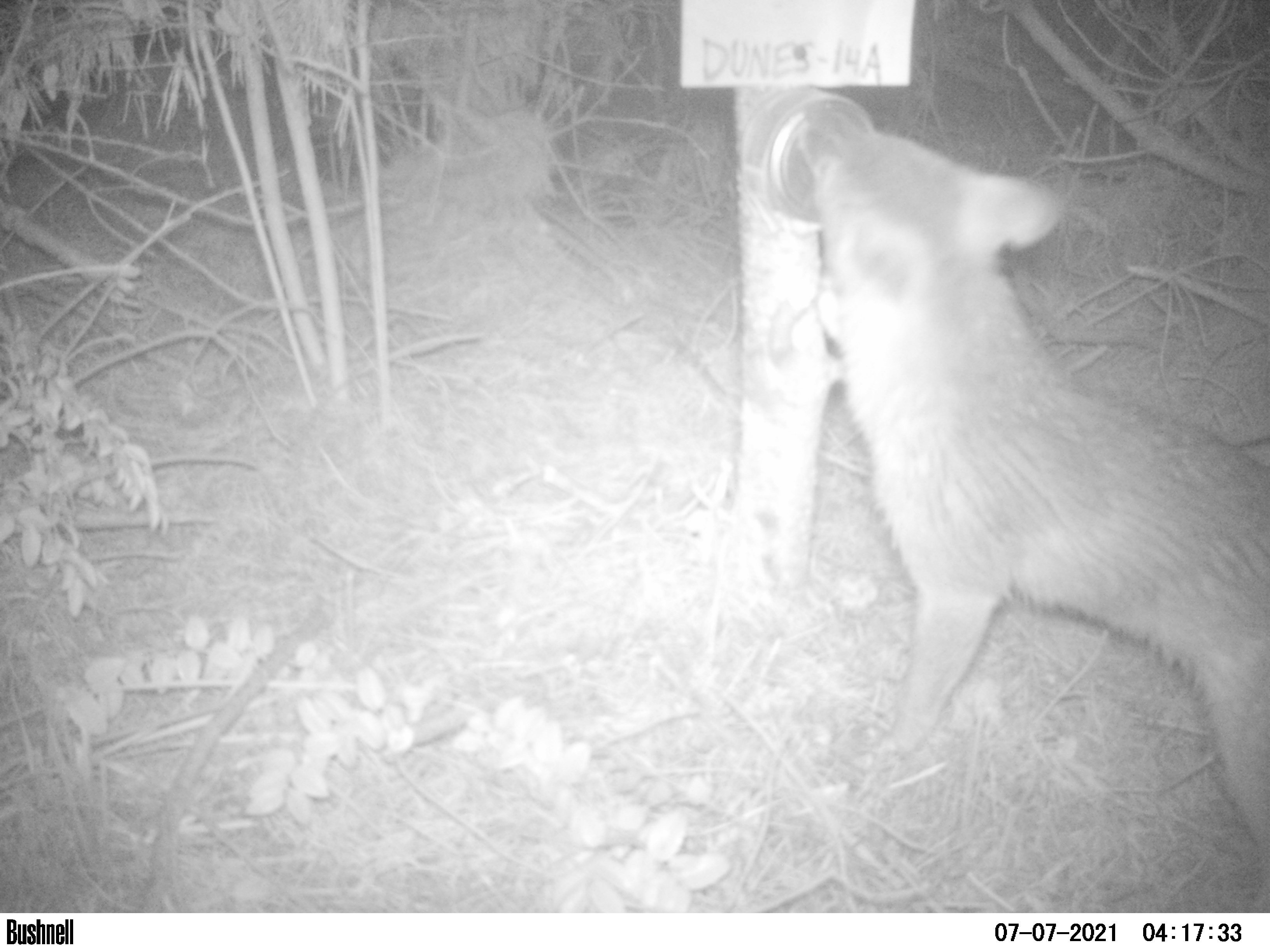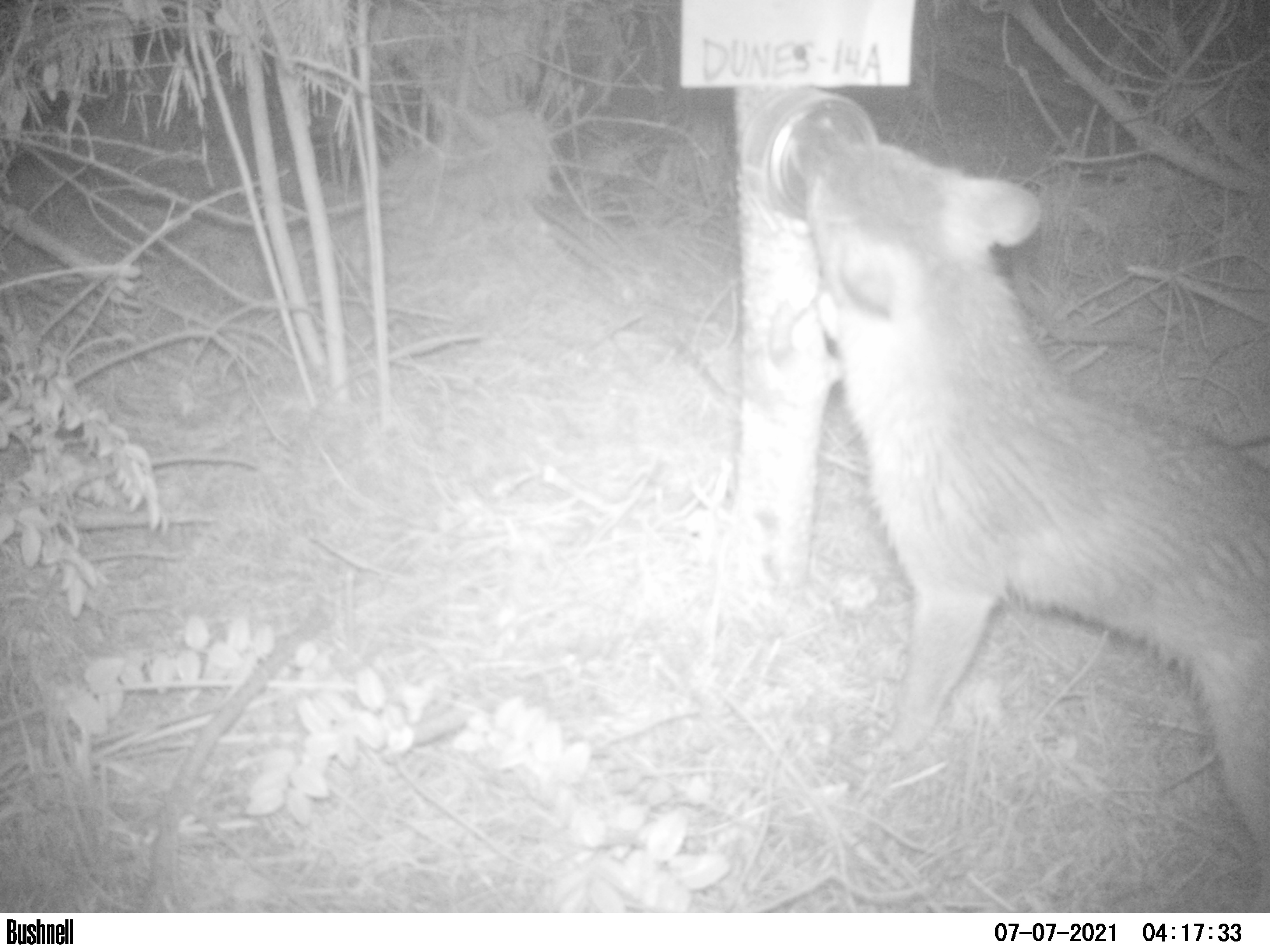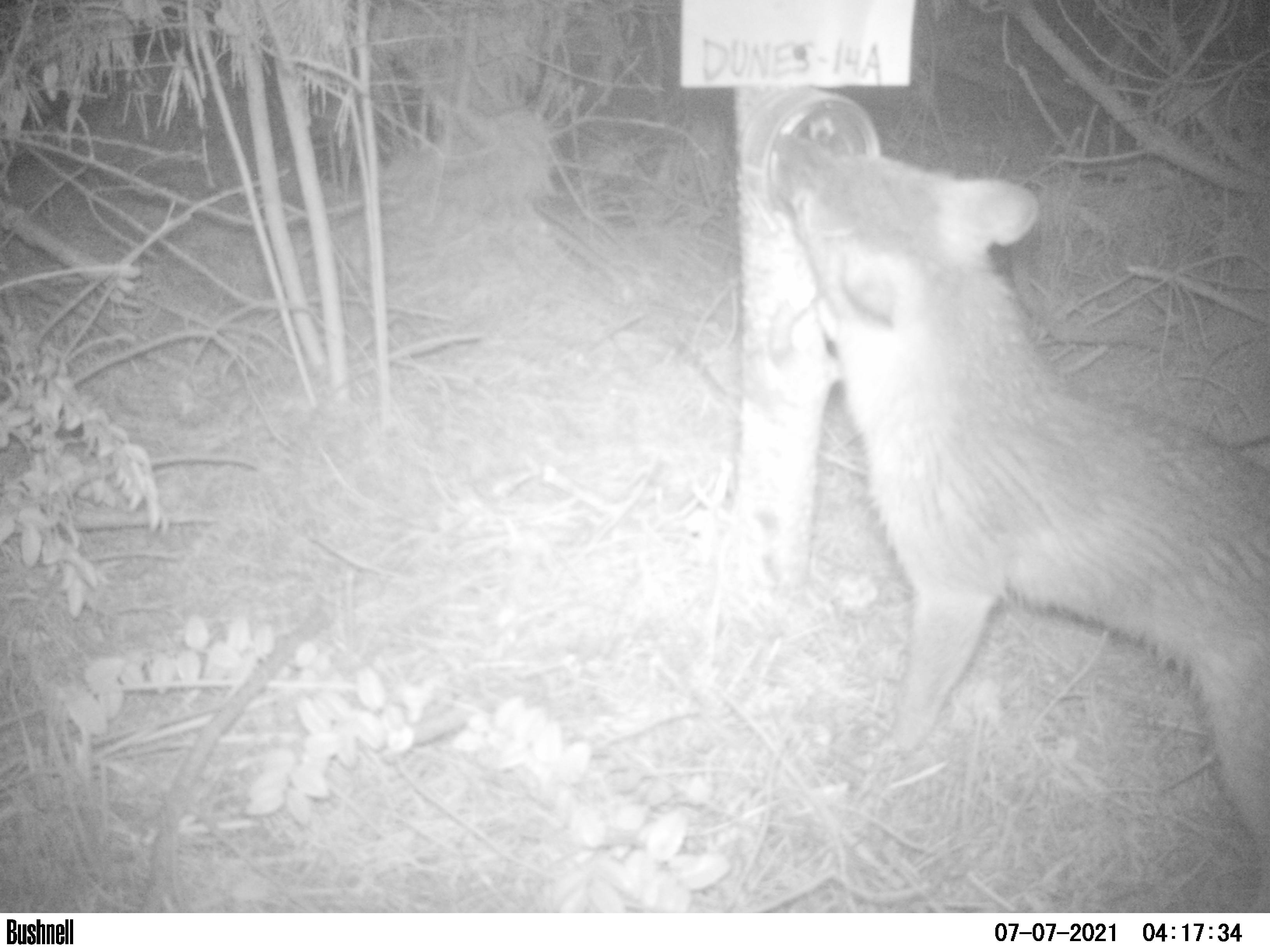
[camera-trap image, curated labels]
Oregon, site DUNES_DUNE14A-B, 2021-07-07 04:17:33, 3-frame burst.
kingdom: Animalia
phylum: Chordata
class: Mammalia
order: Carnivora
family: Canidae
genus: Urocyon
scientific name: Urocyon cinereoargenteus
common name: gray fox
Gray fox (Urocyon cinereoargenteus).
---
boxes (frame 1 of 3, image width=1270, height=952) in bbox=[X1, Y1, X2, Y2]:
gray fox: bbox=[776, 91, 1265, 853]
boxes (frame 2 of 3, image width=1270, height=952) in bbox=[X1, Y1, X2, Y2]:
gray fox: bbox=[764, 96, 1265, 877]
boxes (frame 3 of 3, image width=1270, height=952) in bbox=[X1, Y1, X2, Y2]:
gray fox: bbox=[748, 114, 1265, 868]